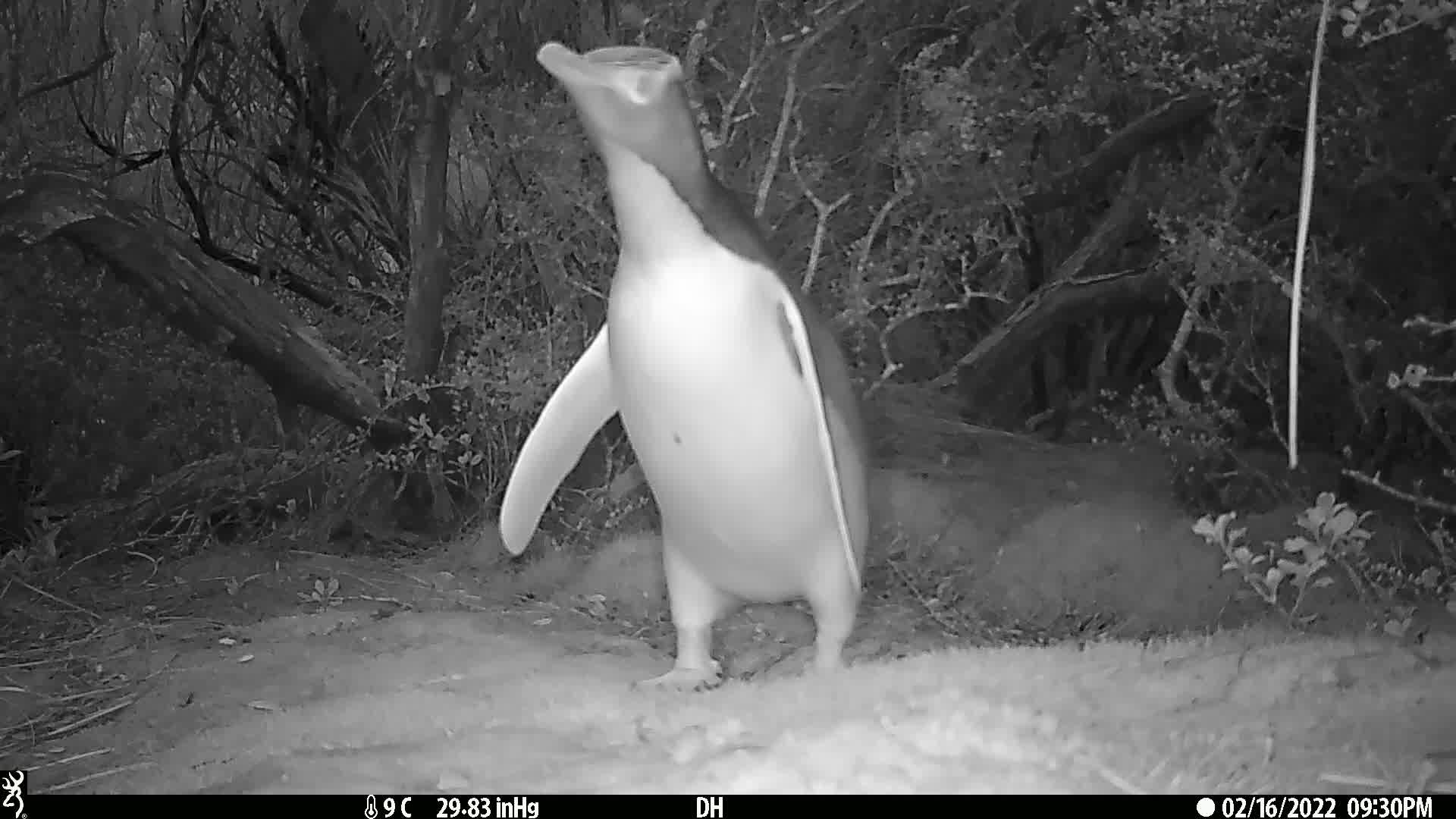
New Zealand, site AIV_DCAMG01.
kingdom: Animalia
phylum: Chordata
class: Aves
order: Sphenisciformes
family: Spheniscidae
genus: Megadyptes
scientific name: Megadyptes antipodes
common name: yellow-eyed penguin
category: yellow eyed penguin